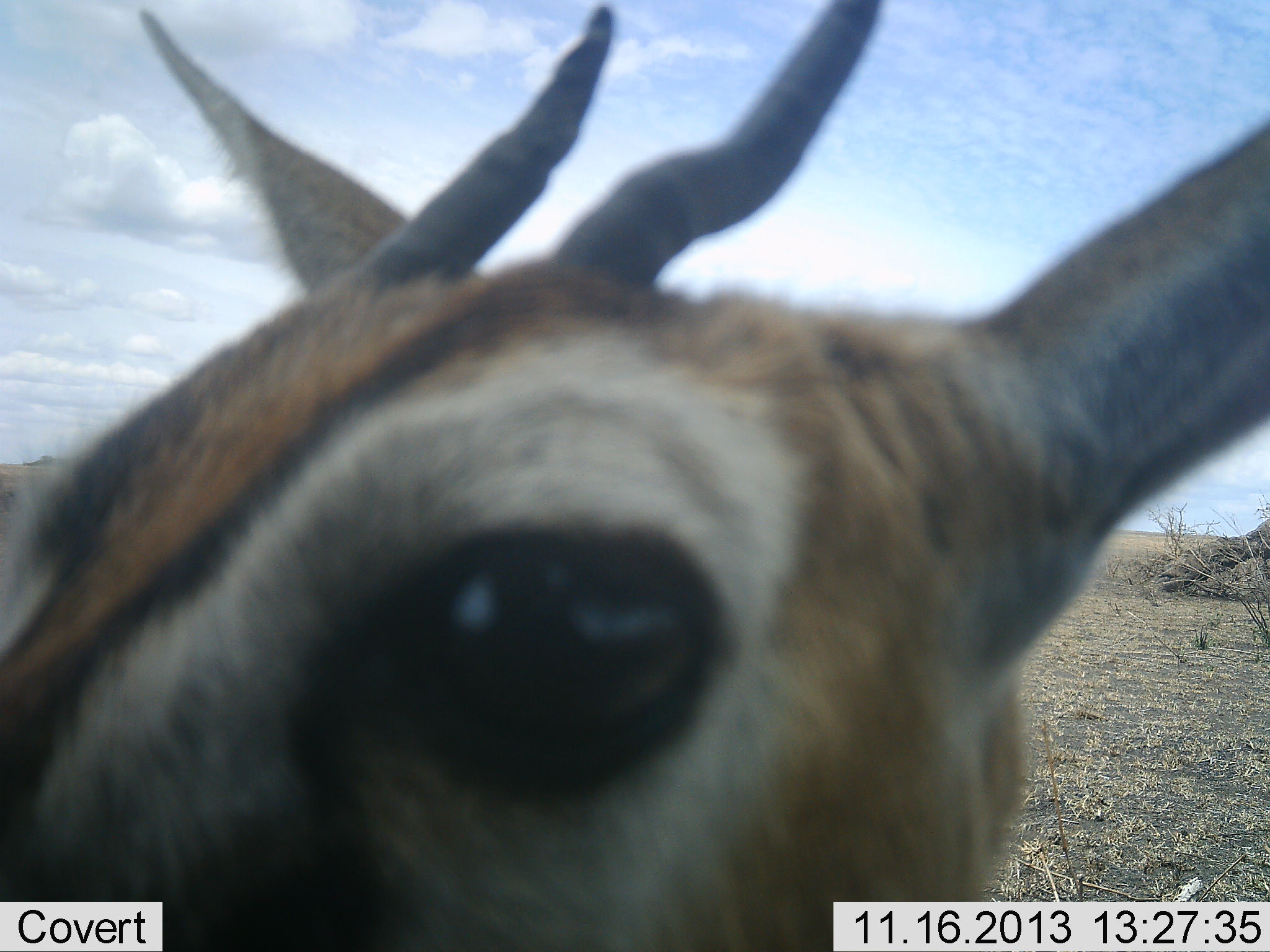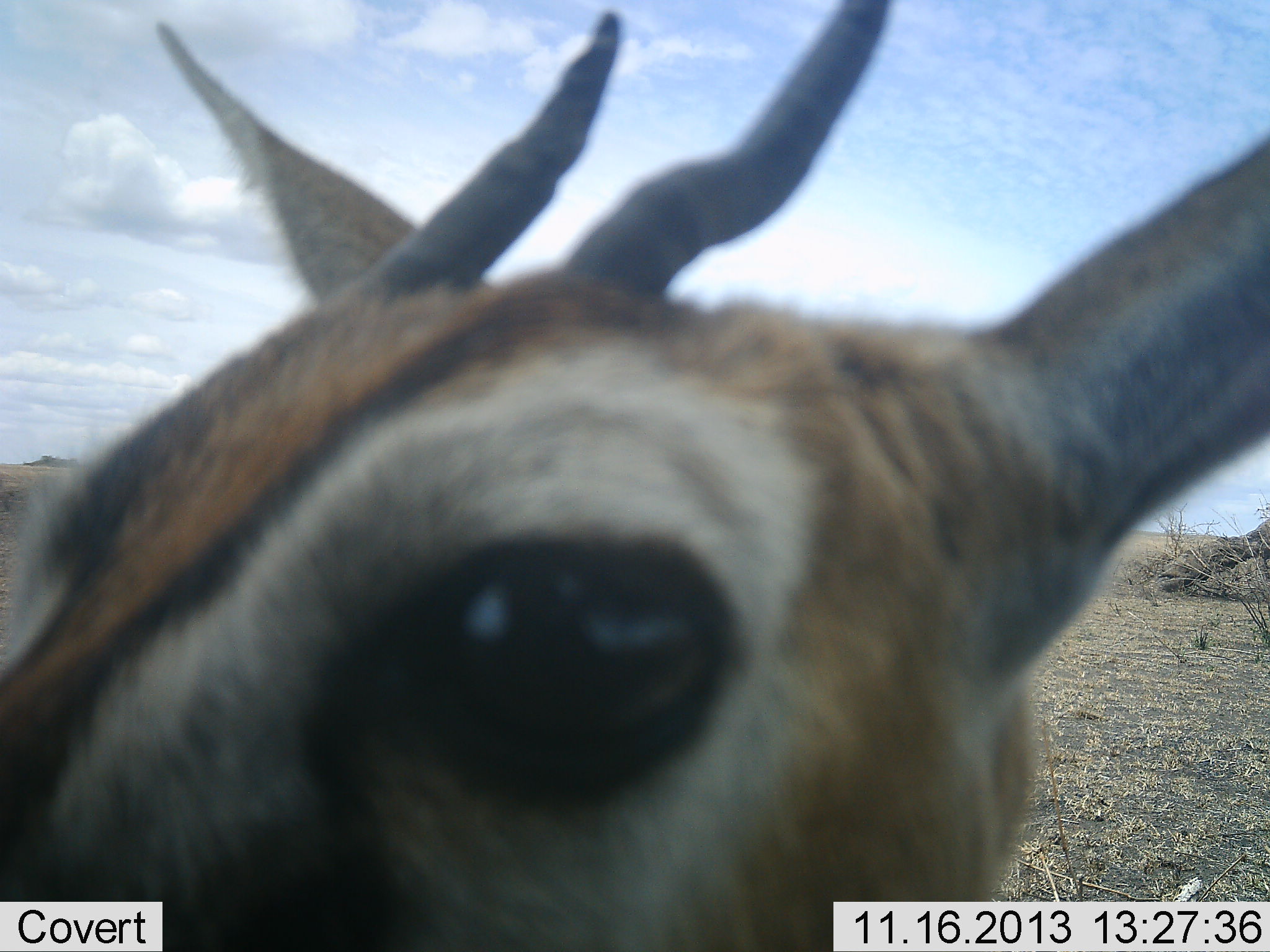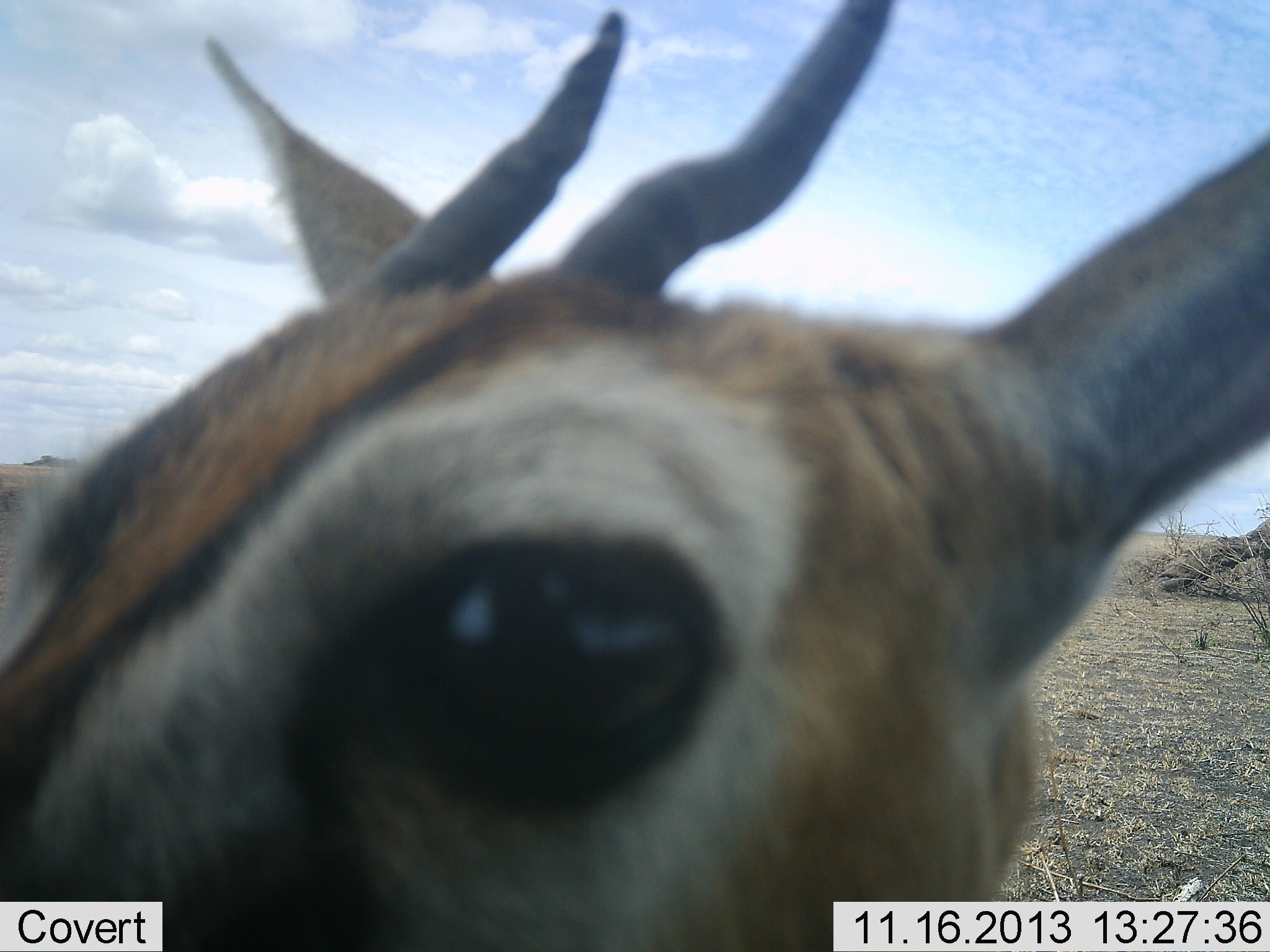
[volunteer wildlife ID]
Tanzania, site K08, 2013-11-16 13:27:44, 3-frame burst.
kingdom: Animalia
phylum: Chordata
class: Mammalia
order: Artiodactyla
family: Bovidae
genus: Eudorcas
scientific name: Eudorcas thomsonii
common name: thomson's gazelle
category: gazellethomsons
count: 1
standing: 80%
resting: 10%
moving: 0%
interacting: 10%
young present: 0%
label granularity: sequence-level